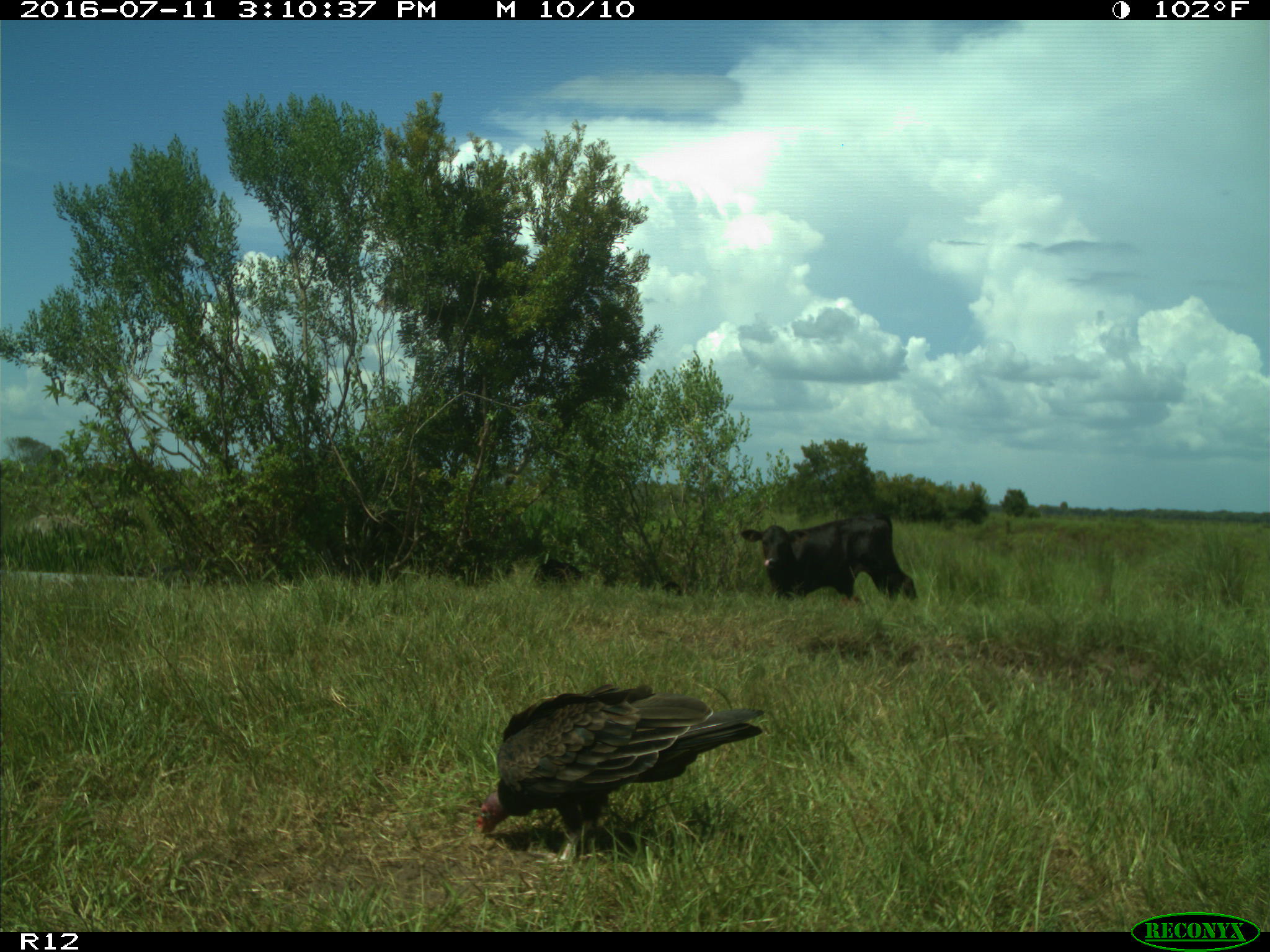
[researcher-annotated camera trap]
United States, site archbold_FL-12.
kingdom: Animalia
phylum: Chordata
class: Mammalia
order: Artiodactyla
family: Bovidae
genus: Bos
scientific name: Bos taurus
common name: domestic cow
Bos taurus (domestic cow).